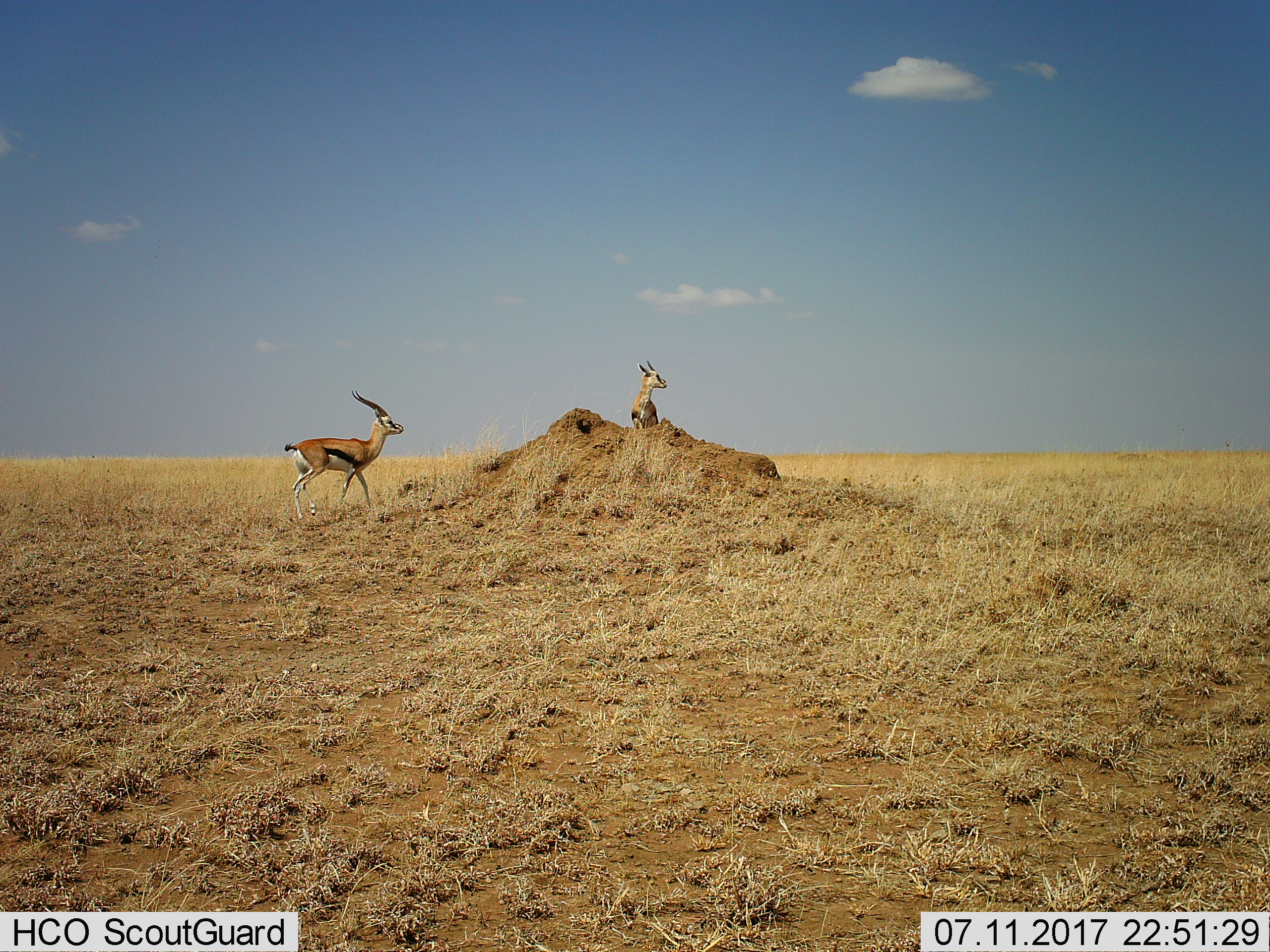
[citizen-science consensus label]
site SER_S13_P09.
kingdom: Animalia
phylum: Chordata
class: Mammalia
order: Artiodactyla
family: Bovidae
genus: Eudorcas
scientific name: Eudorcas thomsonii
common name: thomson's gazelle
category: gazellethomsons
Gazellethomsons (thomson's gazelle) (Eudorcas thomsonii), count 2. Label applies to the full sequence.